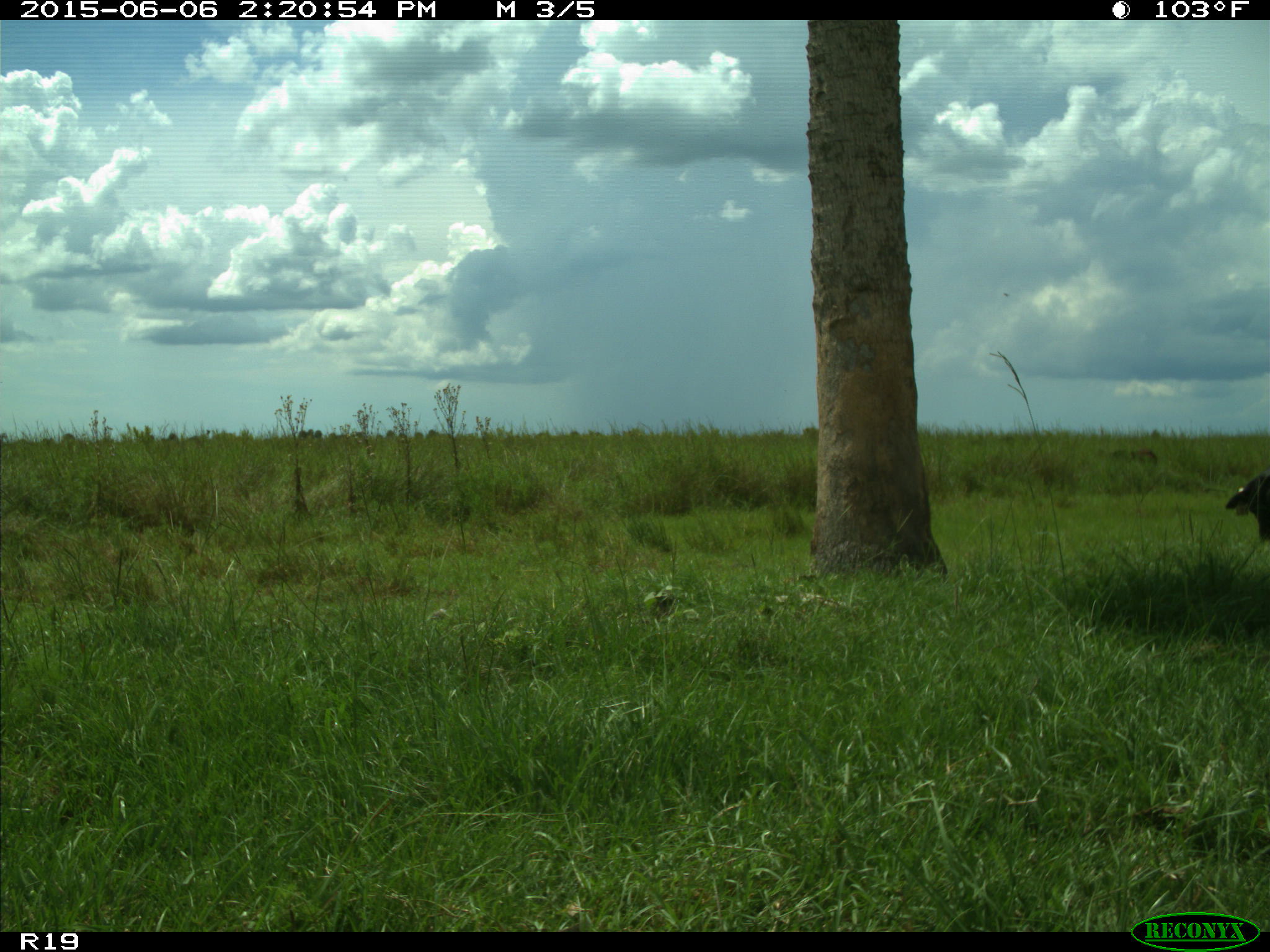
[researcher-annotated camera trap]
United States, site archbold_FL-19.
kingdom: Animalia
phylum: Chordata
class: Mammalia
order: Artiodactyla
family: Bovidae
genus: Bos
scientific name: Bos taurus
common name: domestic cow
Bos taurus (domestic cow).